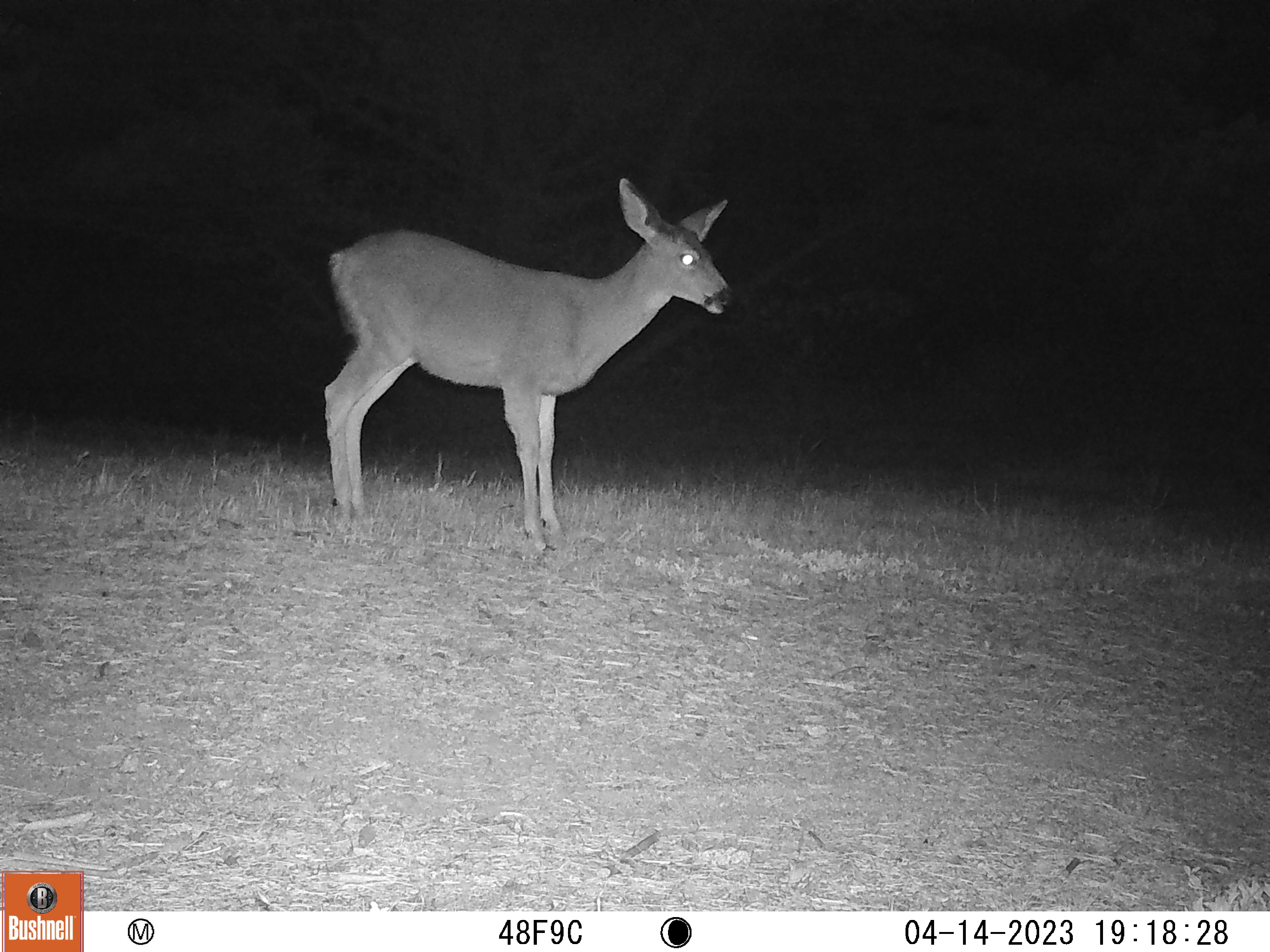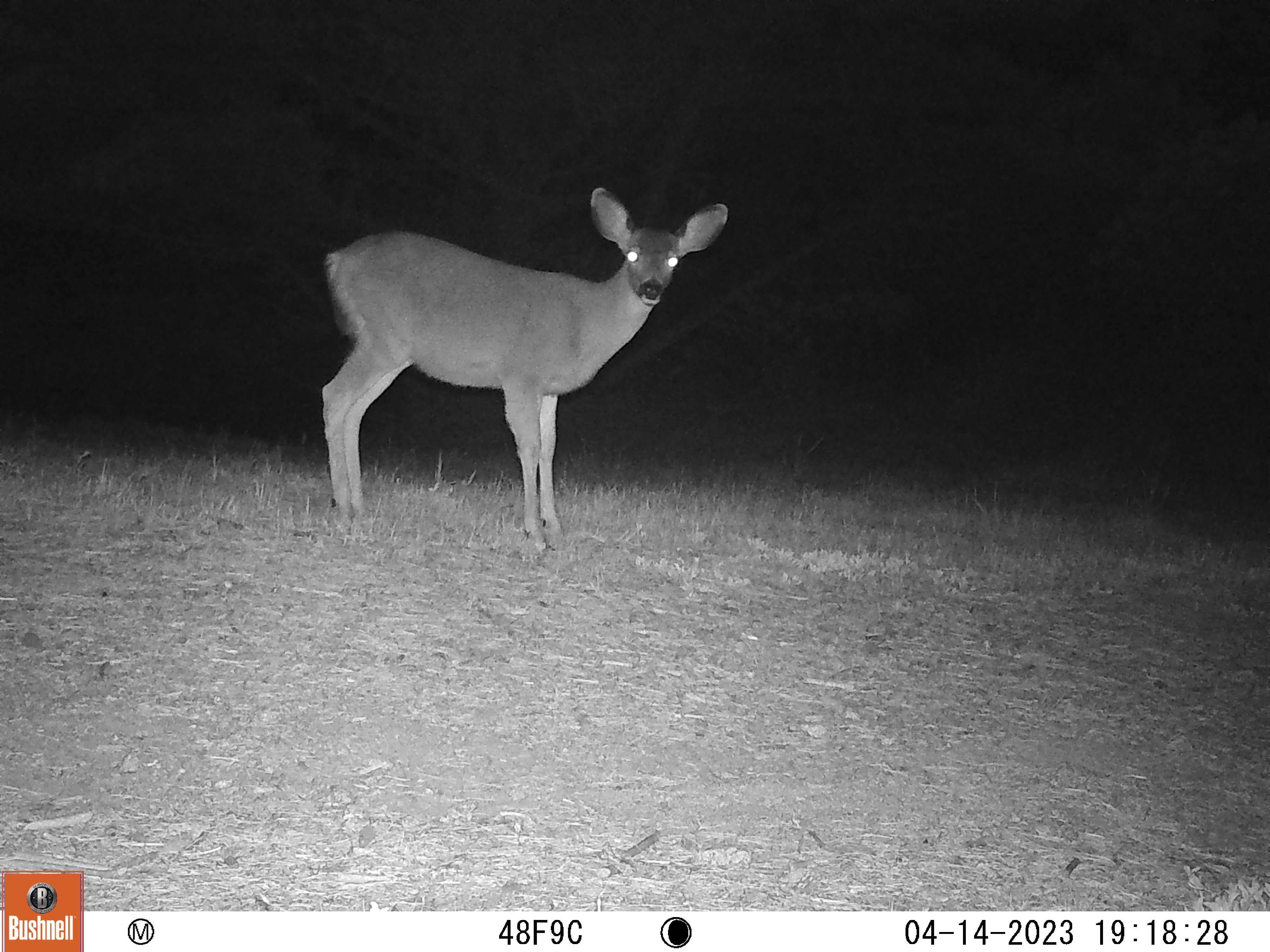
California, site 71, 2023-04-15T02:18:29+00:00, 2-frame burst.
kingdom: Animalia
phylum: Chordata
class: Mammalia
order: Artiodactyla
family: Cervidae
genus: Odocoileus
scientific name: Odocoileus hemionus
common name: mule deer